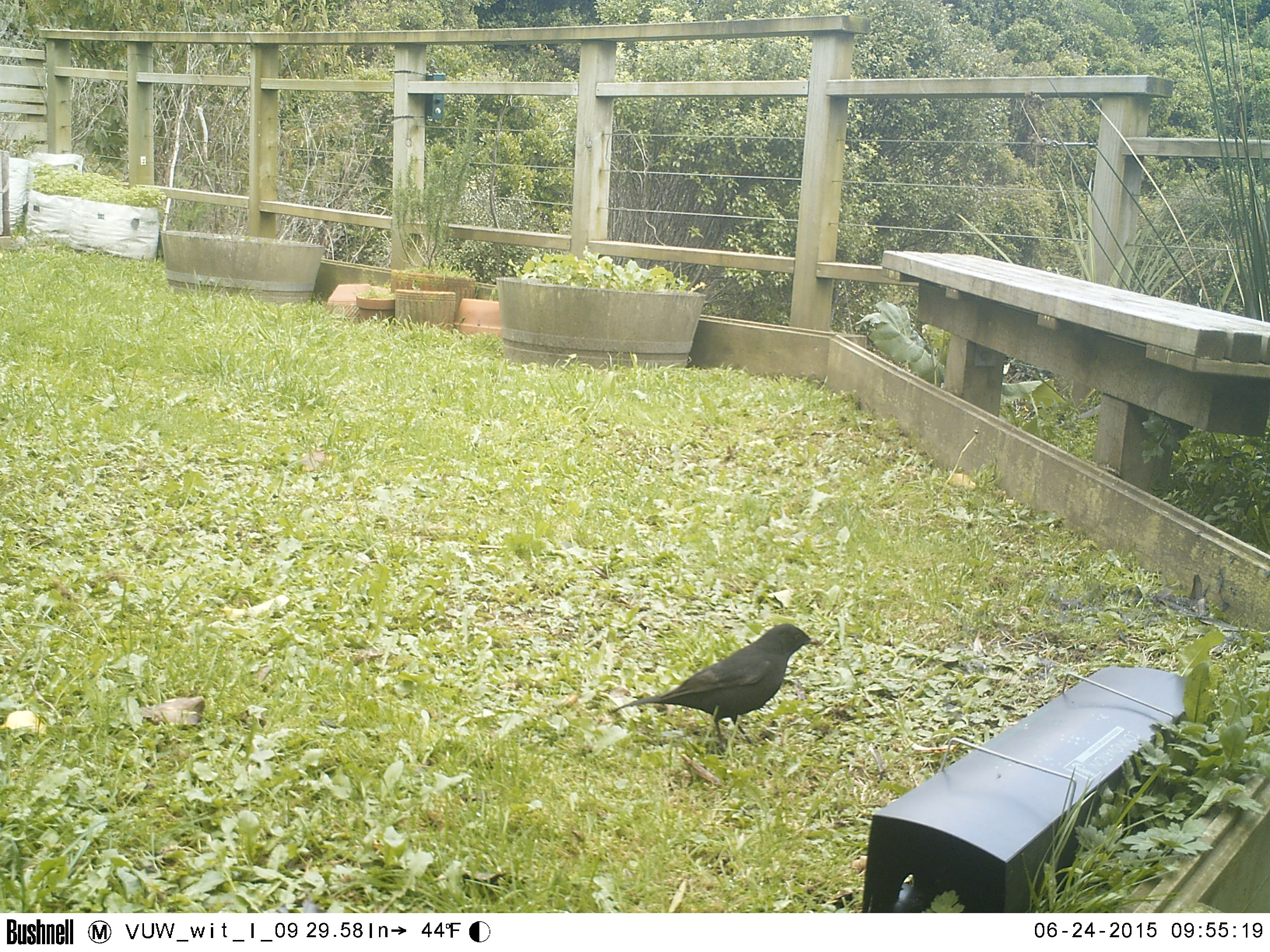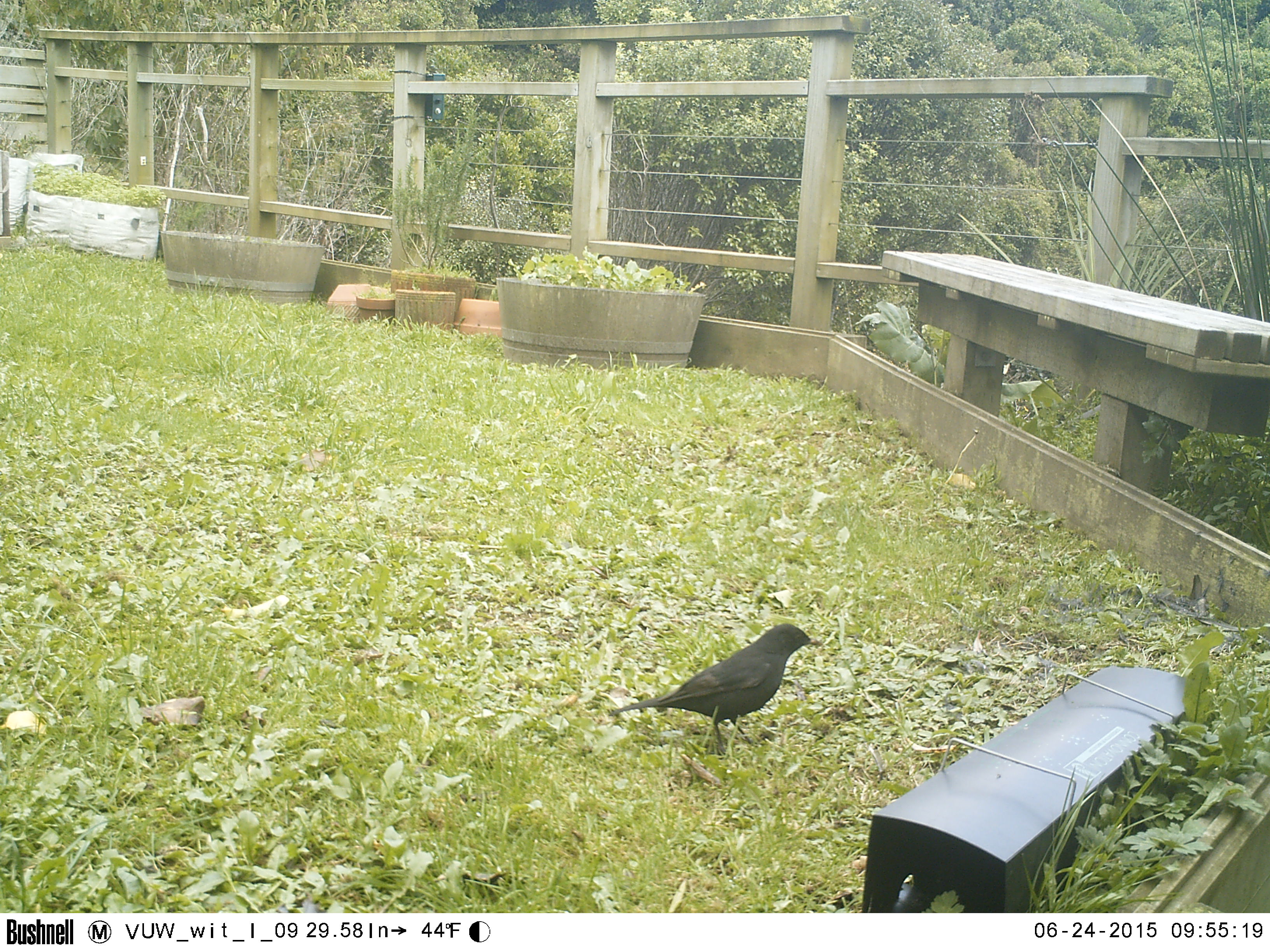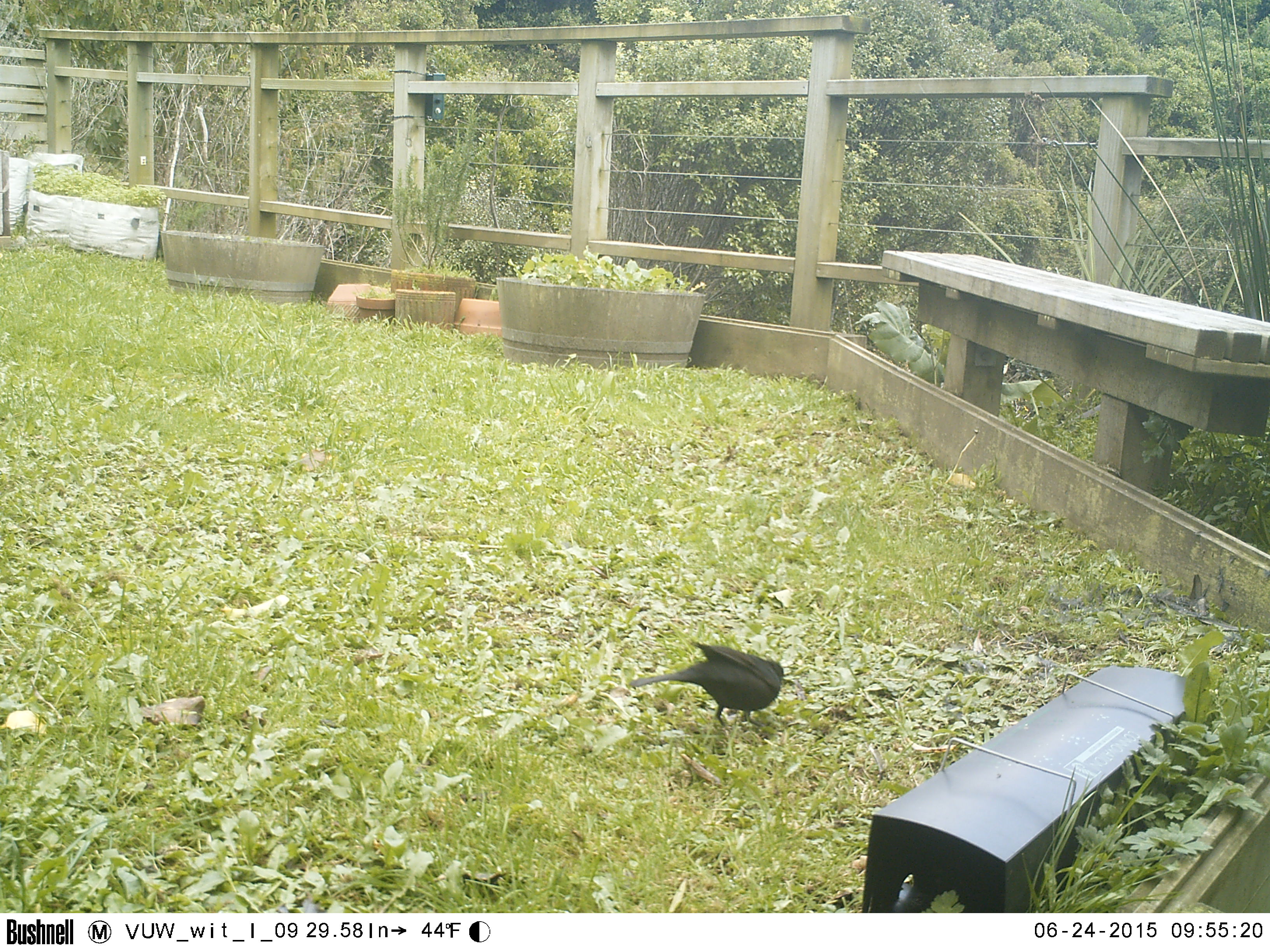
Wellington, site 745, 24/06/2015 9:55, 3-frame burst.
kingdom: Animalia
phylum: Chordata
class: Aves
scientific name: Aves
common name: bird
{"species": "bird (Aves)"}